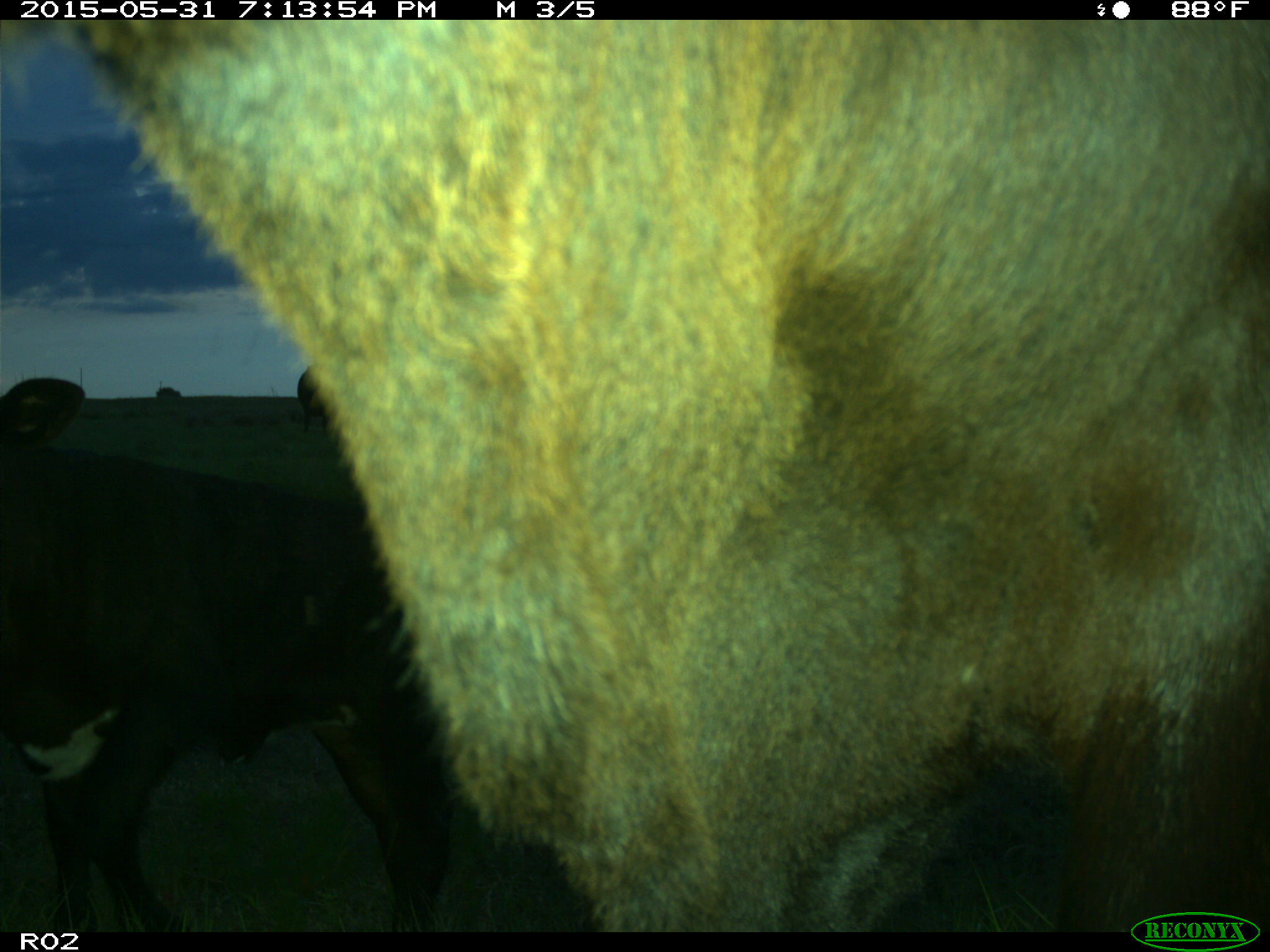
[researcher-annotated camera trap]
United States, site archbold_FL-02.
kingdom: Animalia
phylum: Chordata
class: Mammalia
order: Artiodactyla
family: Bovidae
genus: Bos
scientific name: Bos taurus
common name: domestic cow